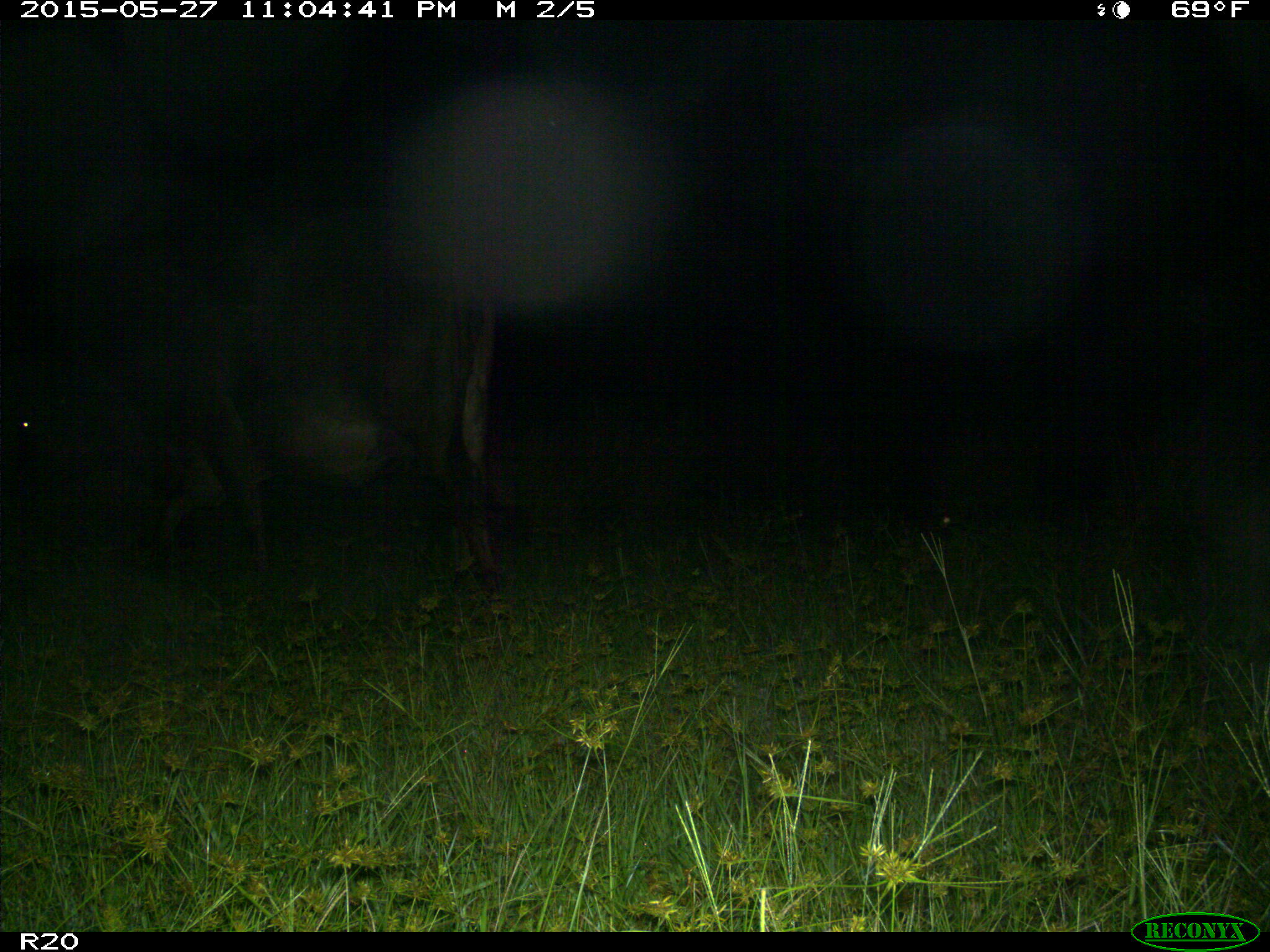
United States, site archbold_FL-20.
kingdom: Animalia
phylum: Chordata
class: Mammalia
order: Artiodactyla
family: Bovidae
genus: Bos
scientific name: Bos taurus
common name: domestic cow